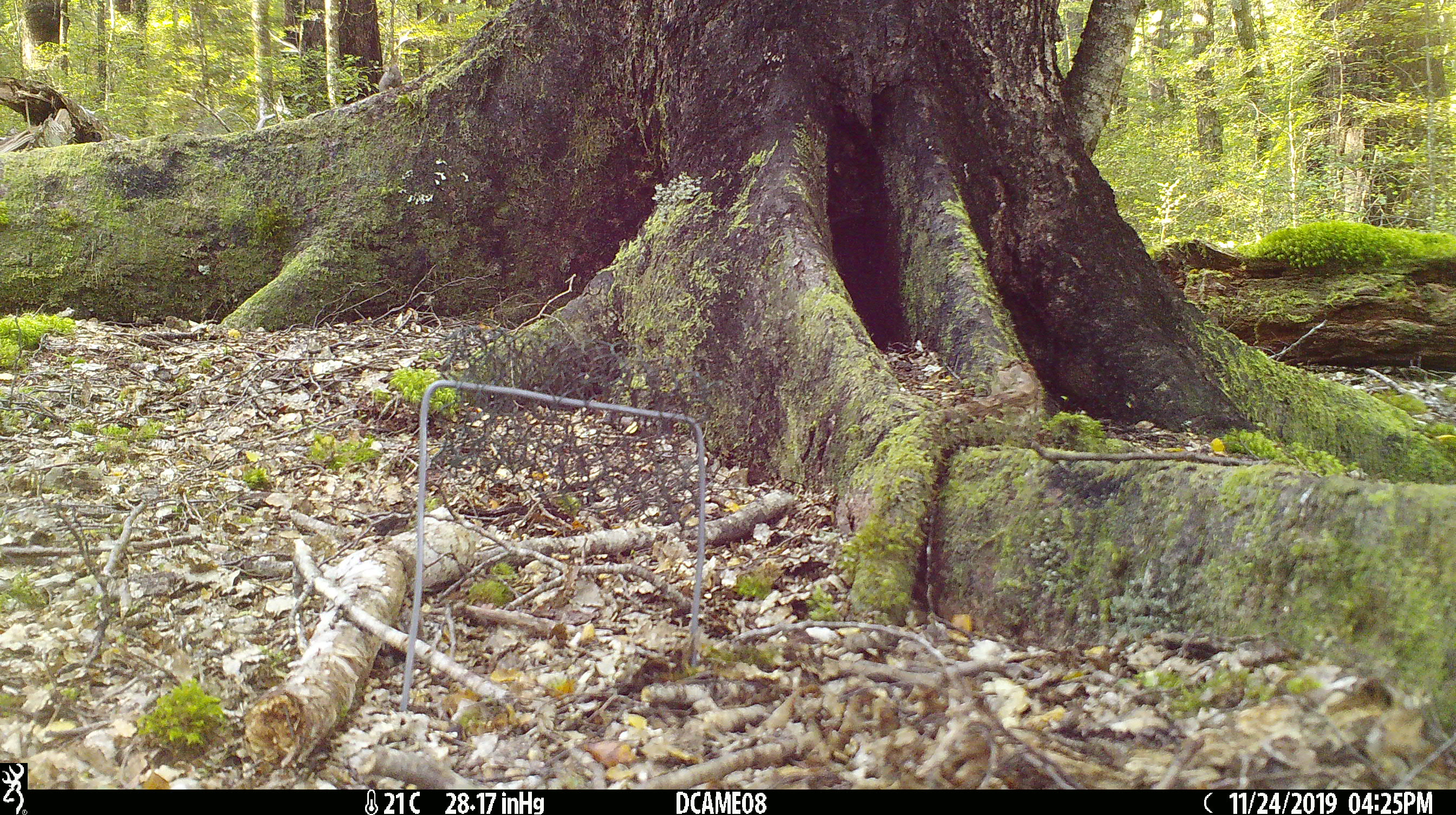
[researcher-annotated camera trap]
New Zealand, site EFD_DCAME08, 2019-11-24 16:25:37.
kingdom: Animalia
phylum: Chordata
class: Mammalia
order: Rodentia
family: Muridae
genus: Mus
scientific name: Mus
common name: mouse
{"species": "mouse (Mus)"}